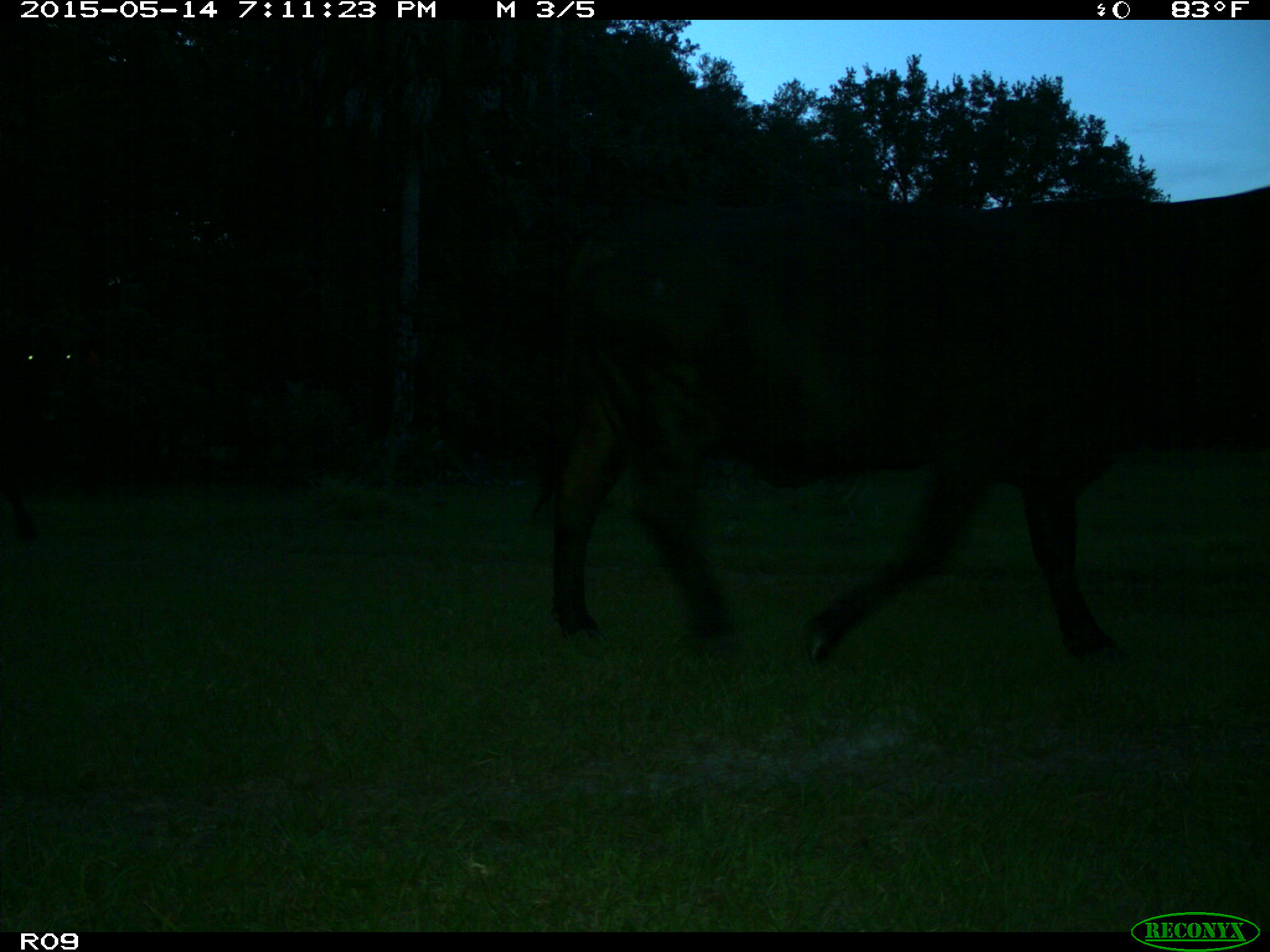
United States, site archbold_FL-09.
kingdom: Animalia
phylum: Chordata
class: Mammalia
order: Artiodactyla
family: Bovidae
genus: Bos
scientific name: Bos taurus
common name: domestic cow